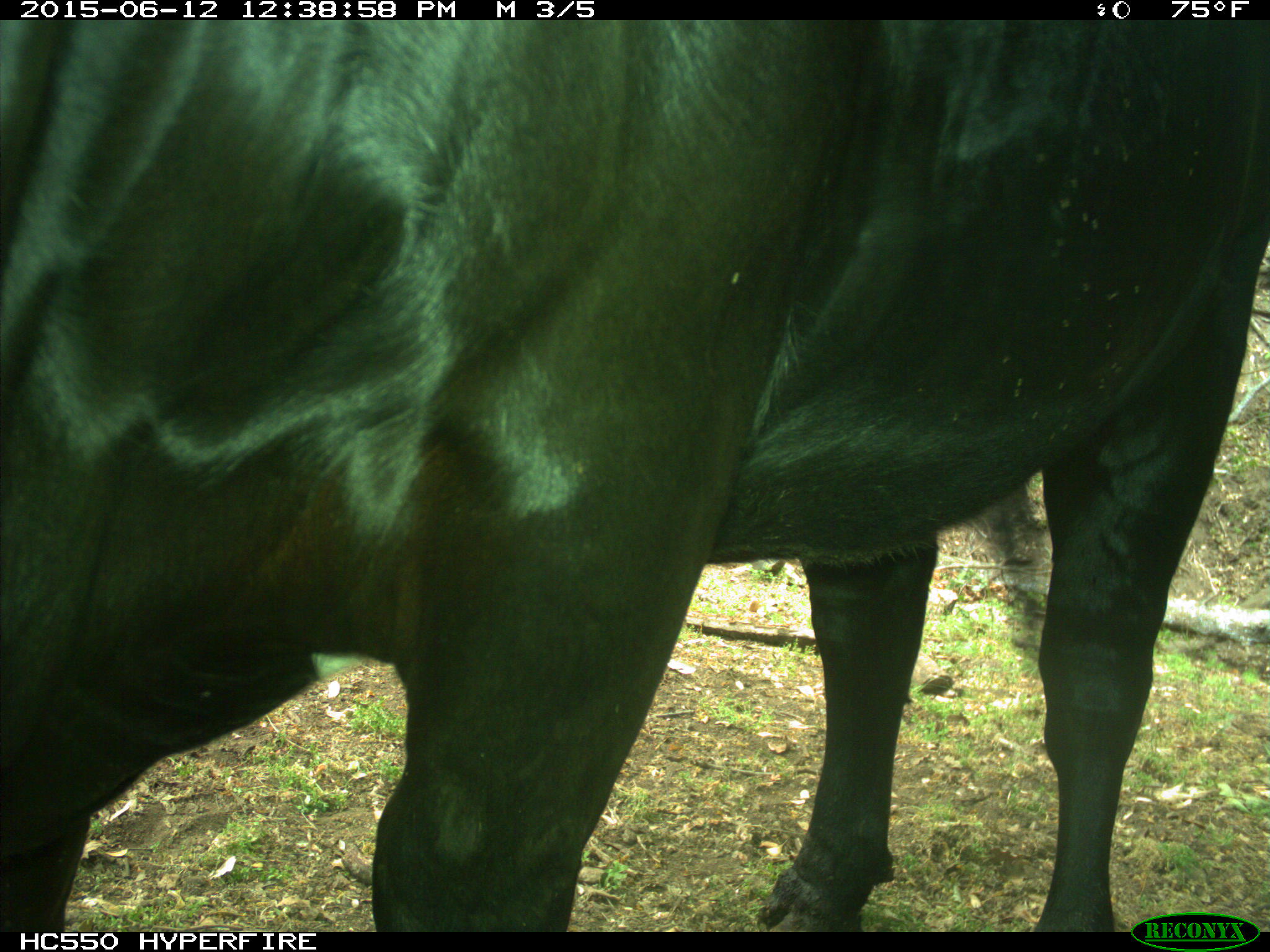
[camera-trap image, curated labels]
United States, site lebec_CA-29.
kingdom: Animalia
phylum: Chordata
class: Mammalia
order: Artiodactyla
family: Bovidae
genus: Bos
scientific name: Bos taurus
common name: domestic cow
Bos taurus (domestic cow).